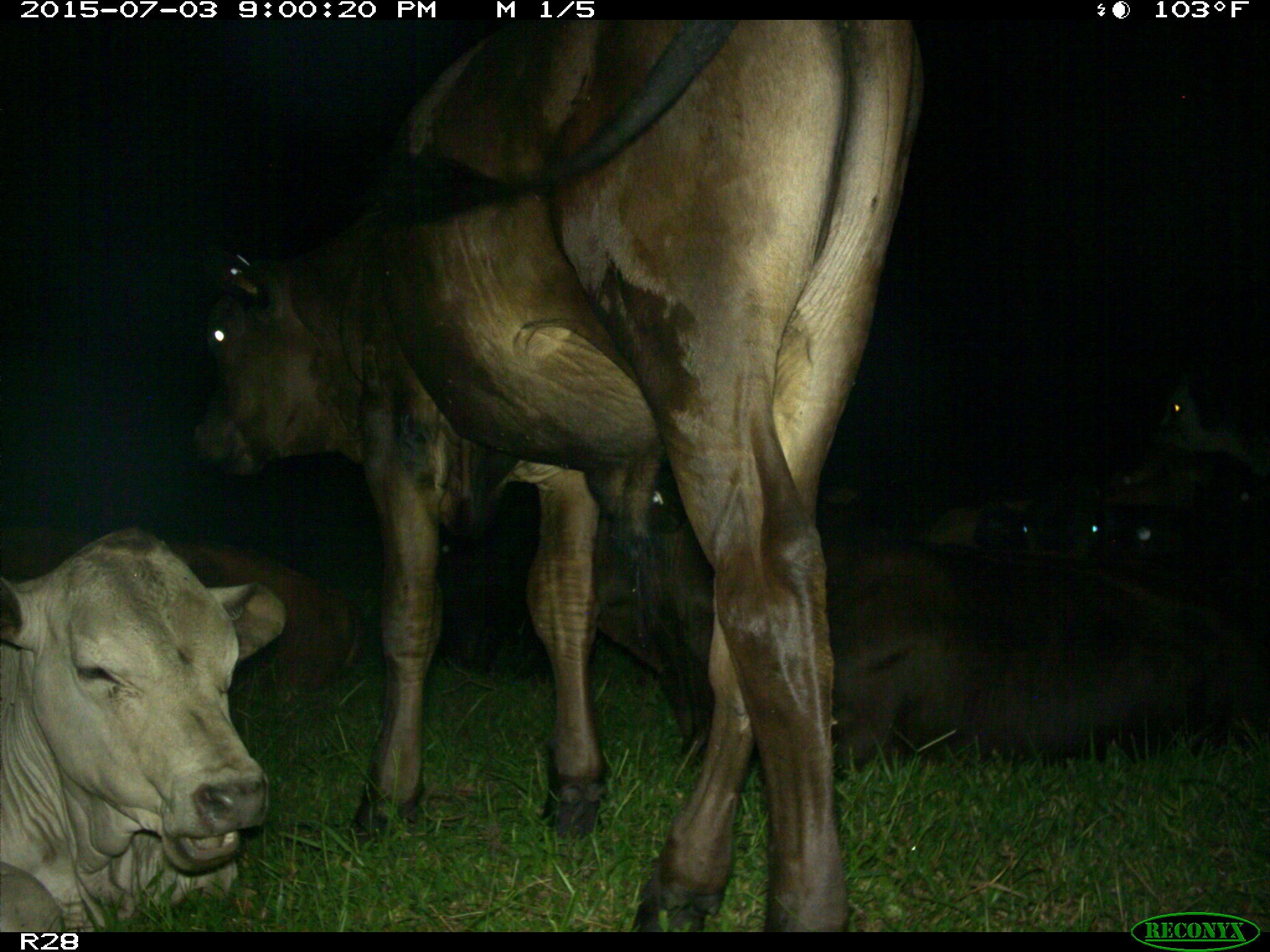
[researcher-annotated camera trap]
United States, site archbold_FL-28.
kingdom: Animalia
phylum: Chordata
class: Mammalia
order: Artiodactyla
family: Bovidae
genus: Bos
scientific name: Bos taurus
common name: domestic cow